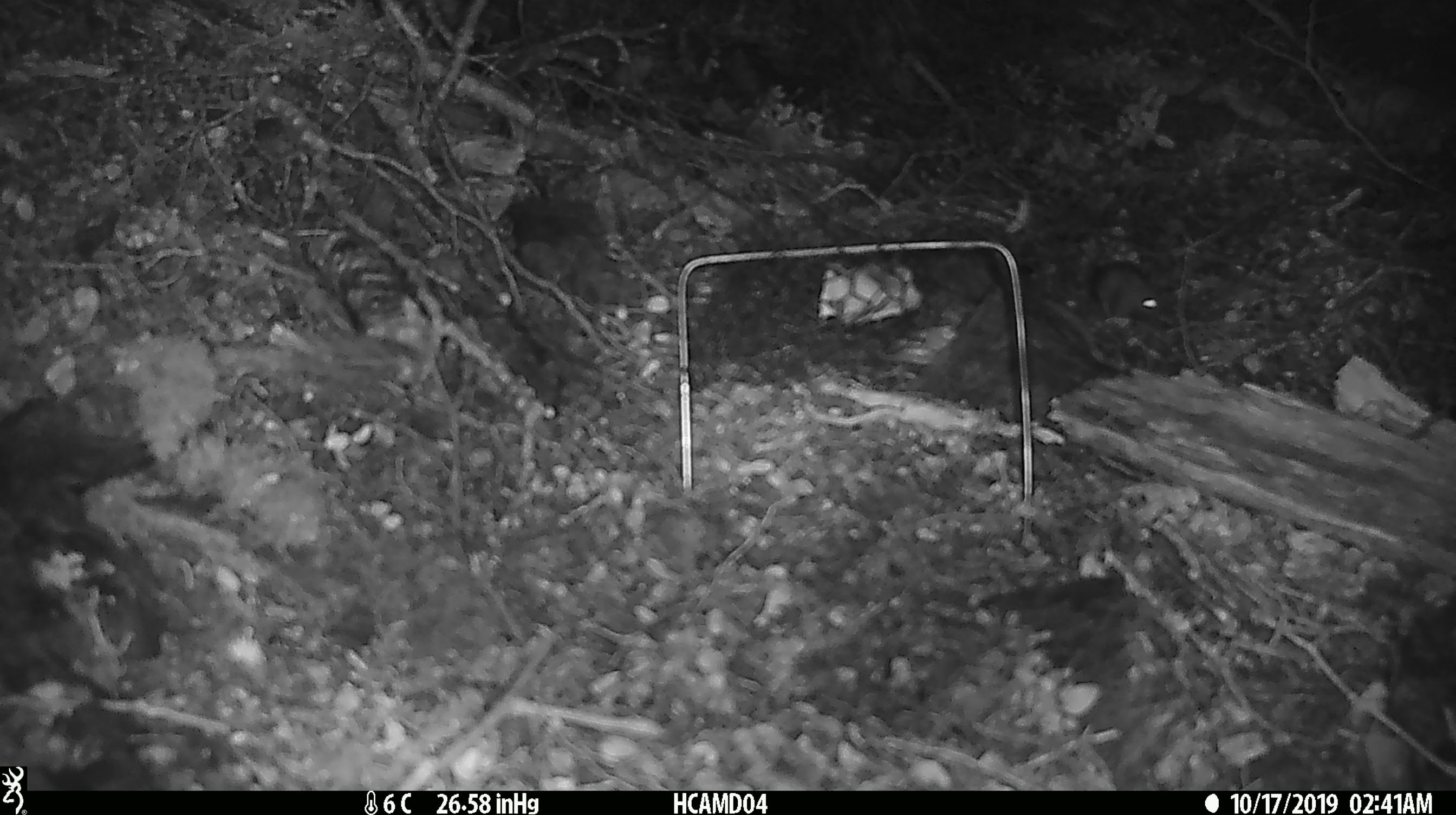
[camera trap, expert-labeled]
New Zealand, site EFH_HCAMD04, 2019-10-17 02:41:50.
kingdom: Animalia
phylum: Chordata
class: Mammalia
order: Rodentia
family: Muridae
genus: Mus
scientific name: Mus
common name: mouse